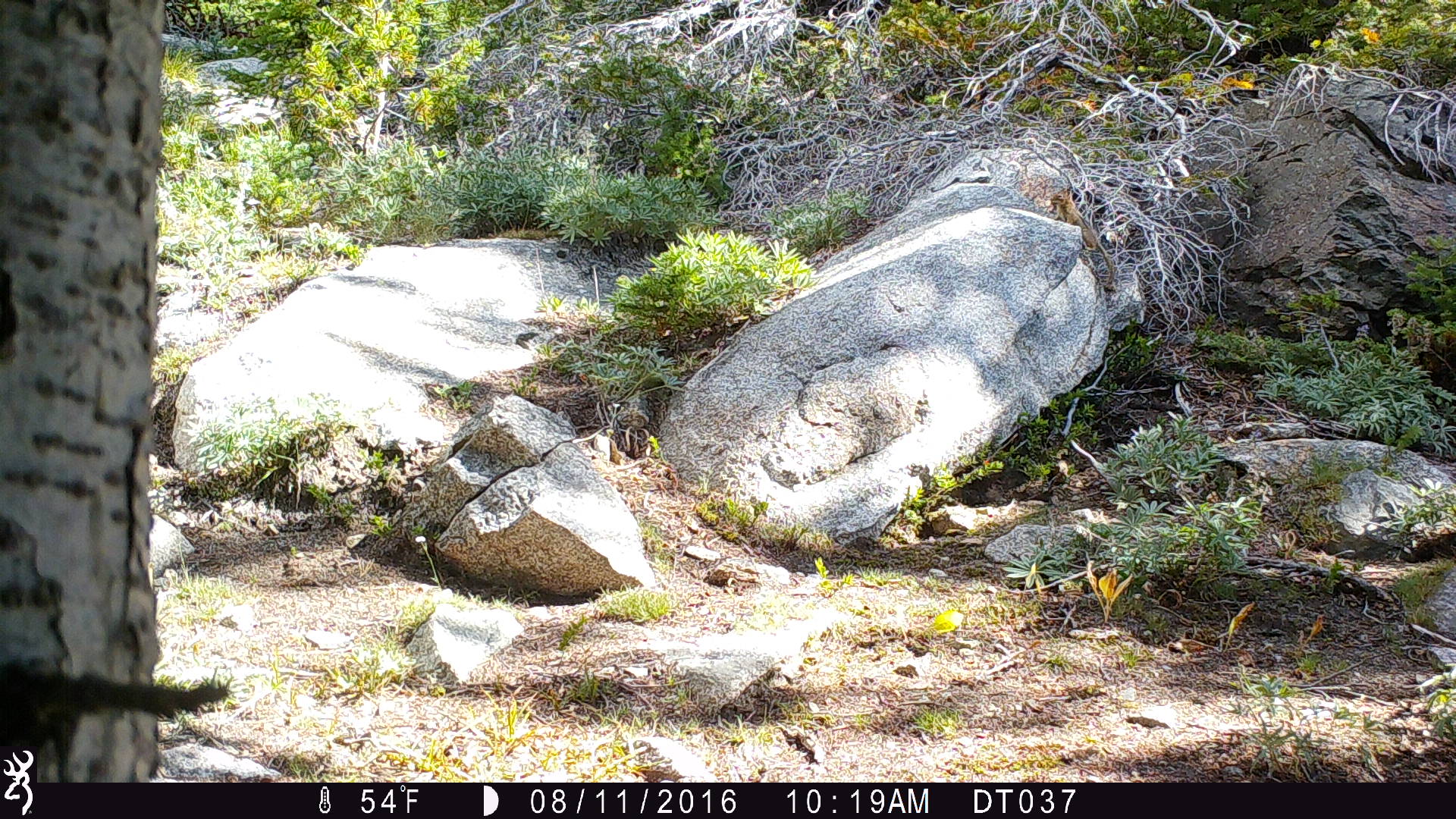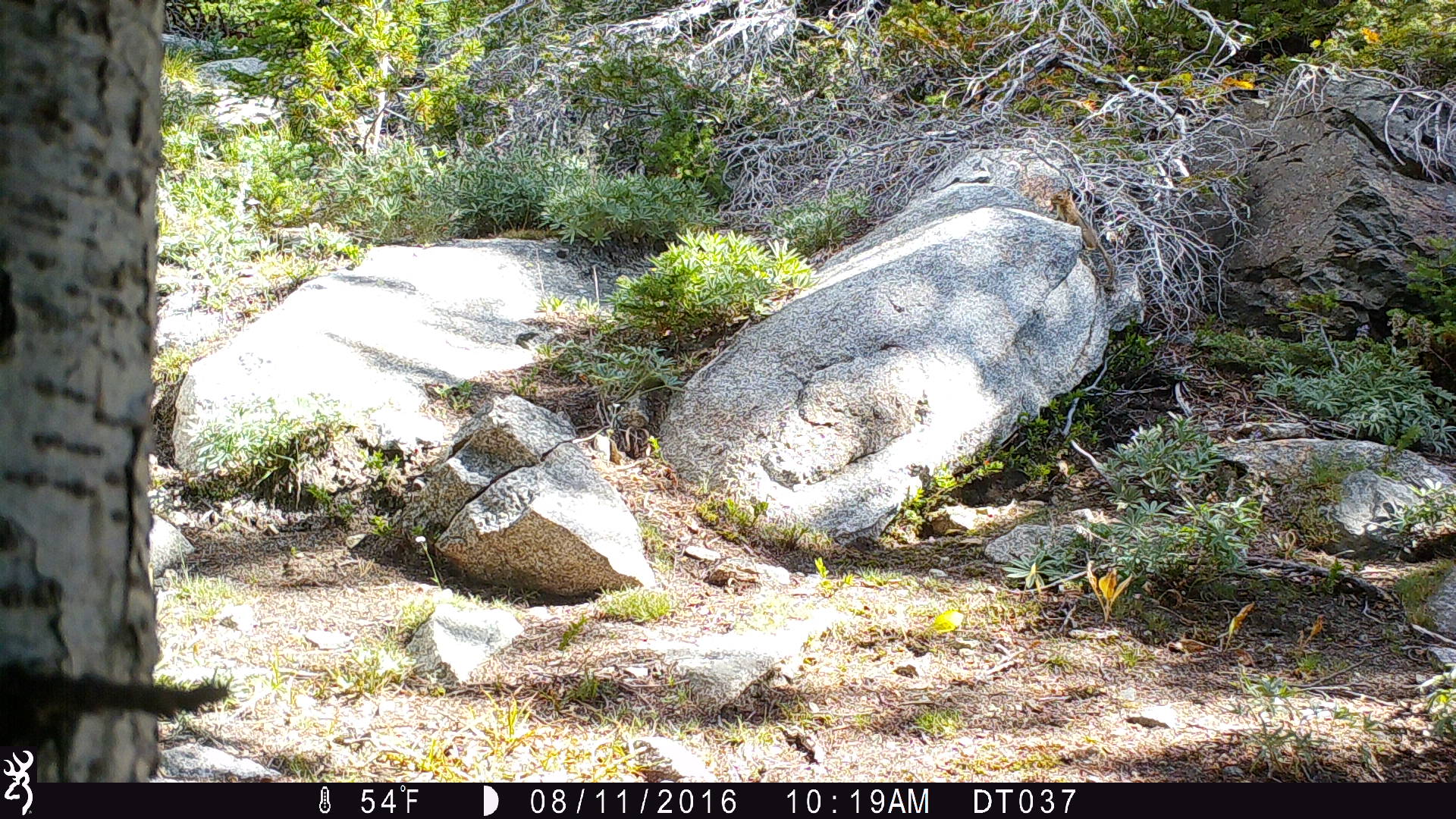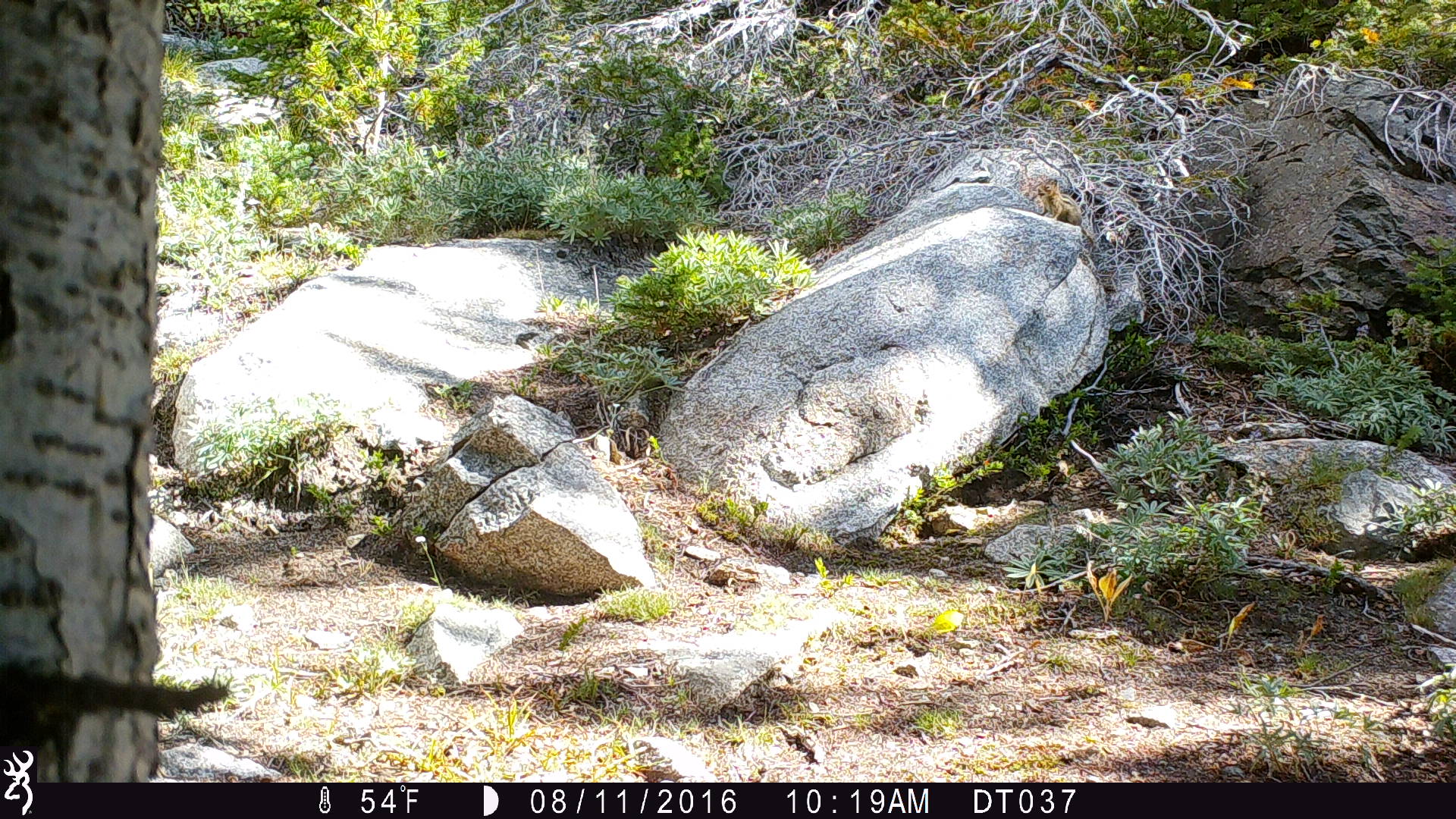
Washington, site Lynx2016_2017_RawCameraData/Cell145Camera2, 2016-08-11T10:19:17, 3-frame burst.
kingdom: Animalia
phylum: Chordata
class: Mammalia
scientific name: Mammalia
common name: small mammal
Small mammal (Mammalia). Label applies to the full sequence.